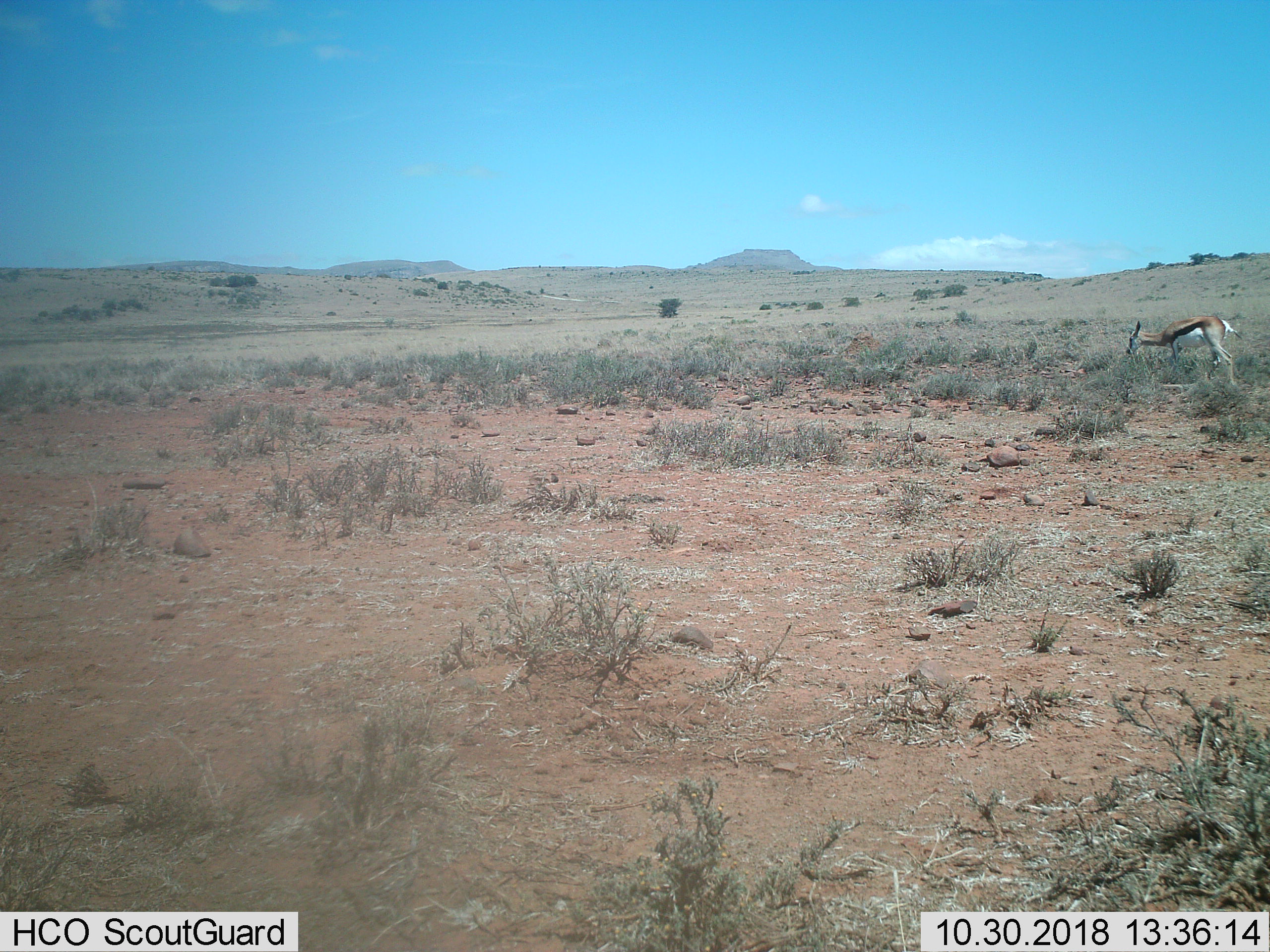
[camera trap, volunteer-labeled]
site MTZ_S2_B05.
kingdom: Animalia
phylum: Chordata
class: Mammalia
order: Artiodactyla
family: Bovidae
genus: Antidorcas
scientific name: Antidorcas marsupialis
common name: springbok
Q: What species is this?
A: Springbok (Antidorcas marsupialis).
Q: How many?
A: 1.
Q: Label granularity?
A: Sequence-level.